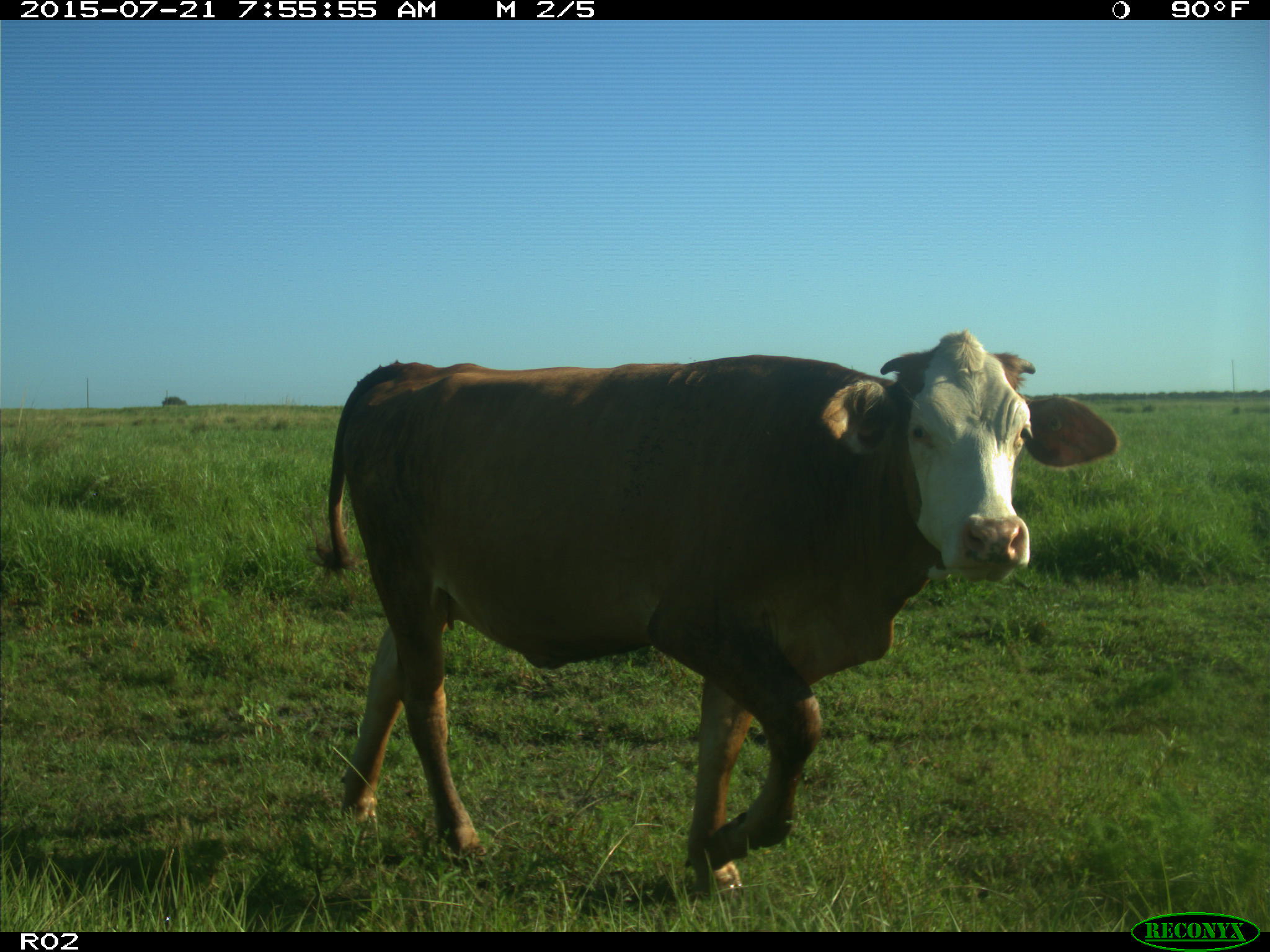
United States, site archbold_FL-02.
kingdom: Animalia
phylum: Chordata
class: Mammalia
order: Artiodactyla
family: Bovidae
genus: Bos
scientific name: Bos taurus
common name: domestic cow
Bos taurus (domestic cow).